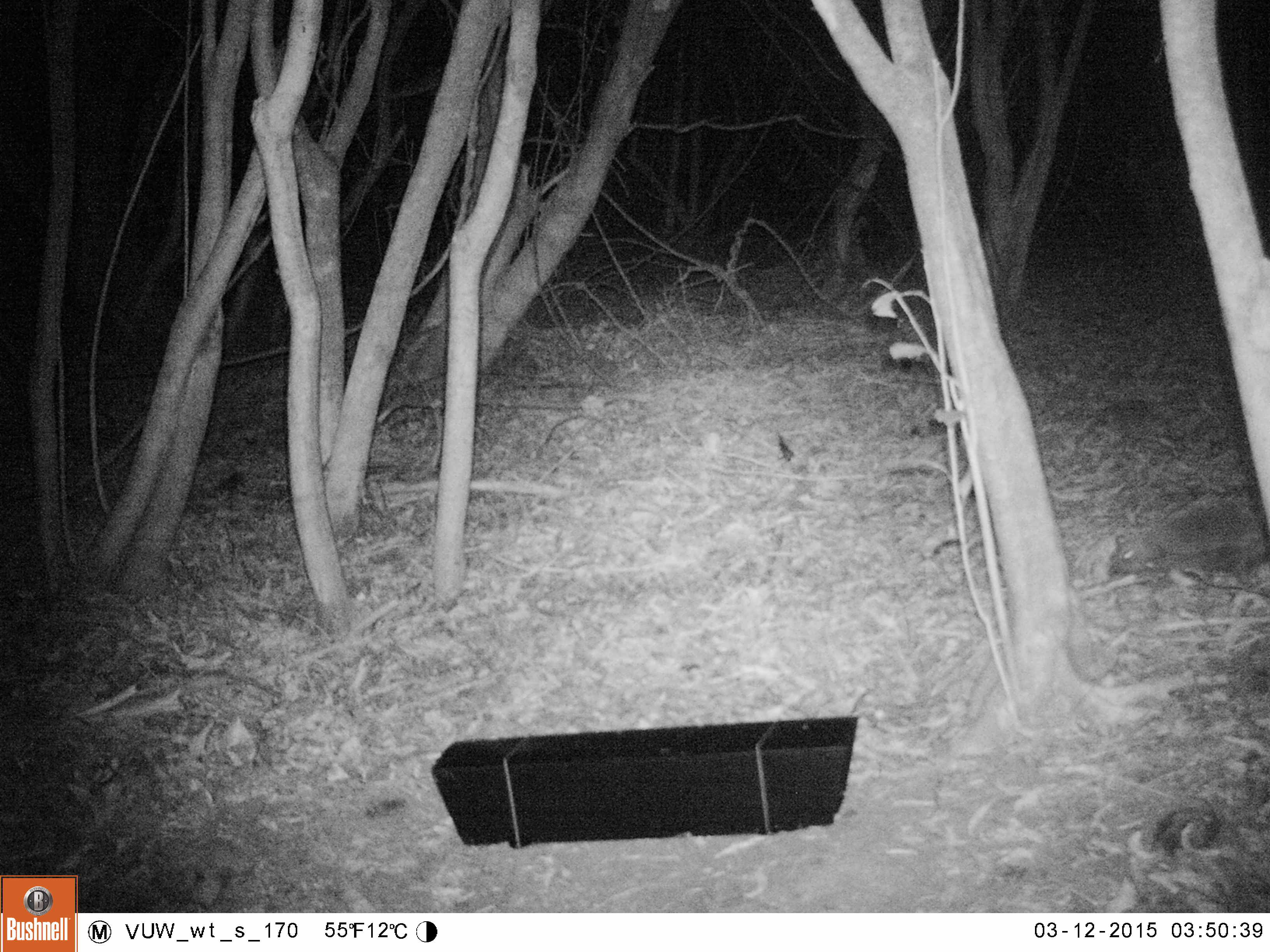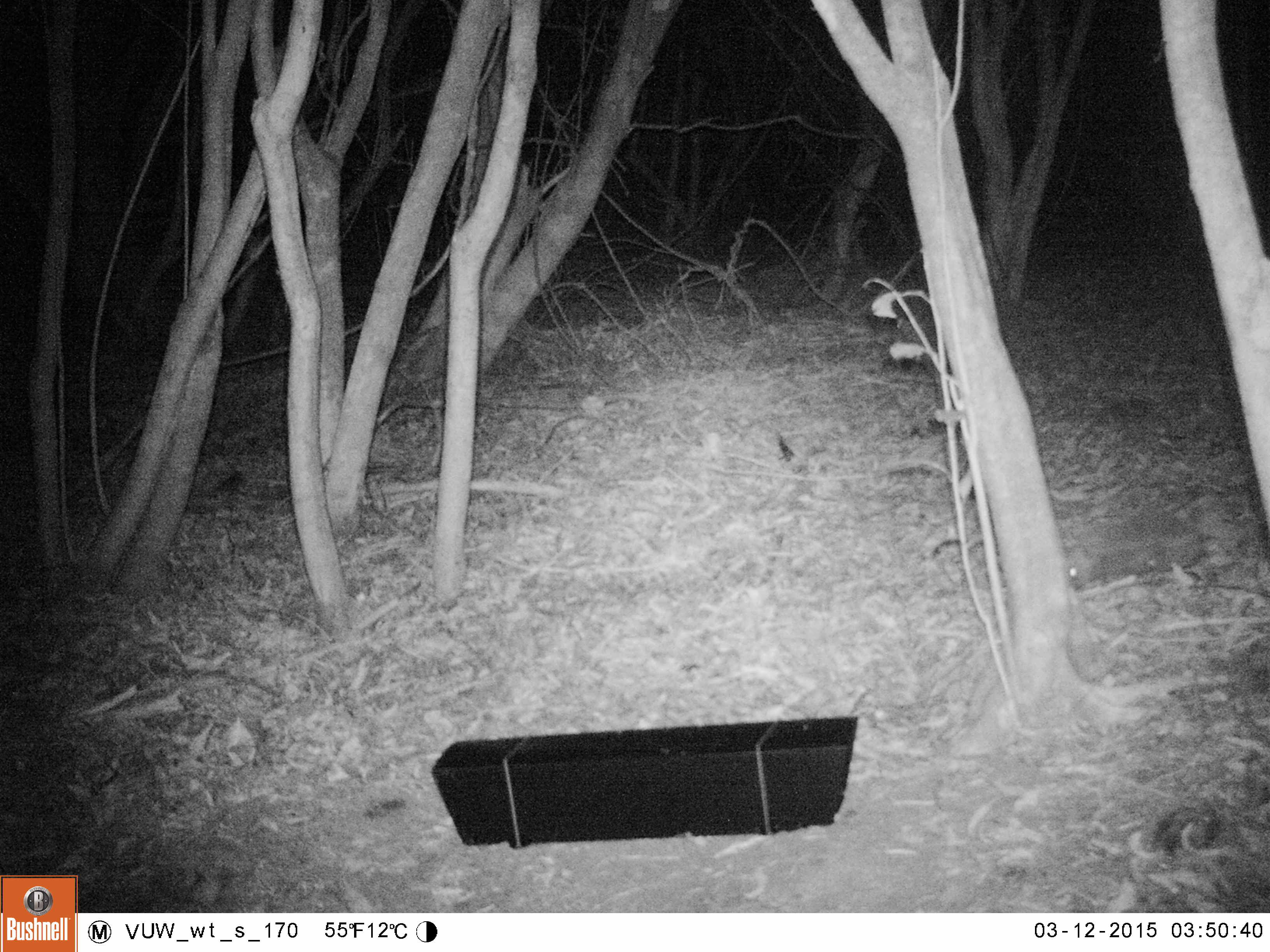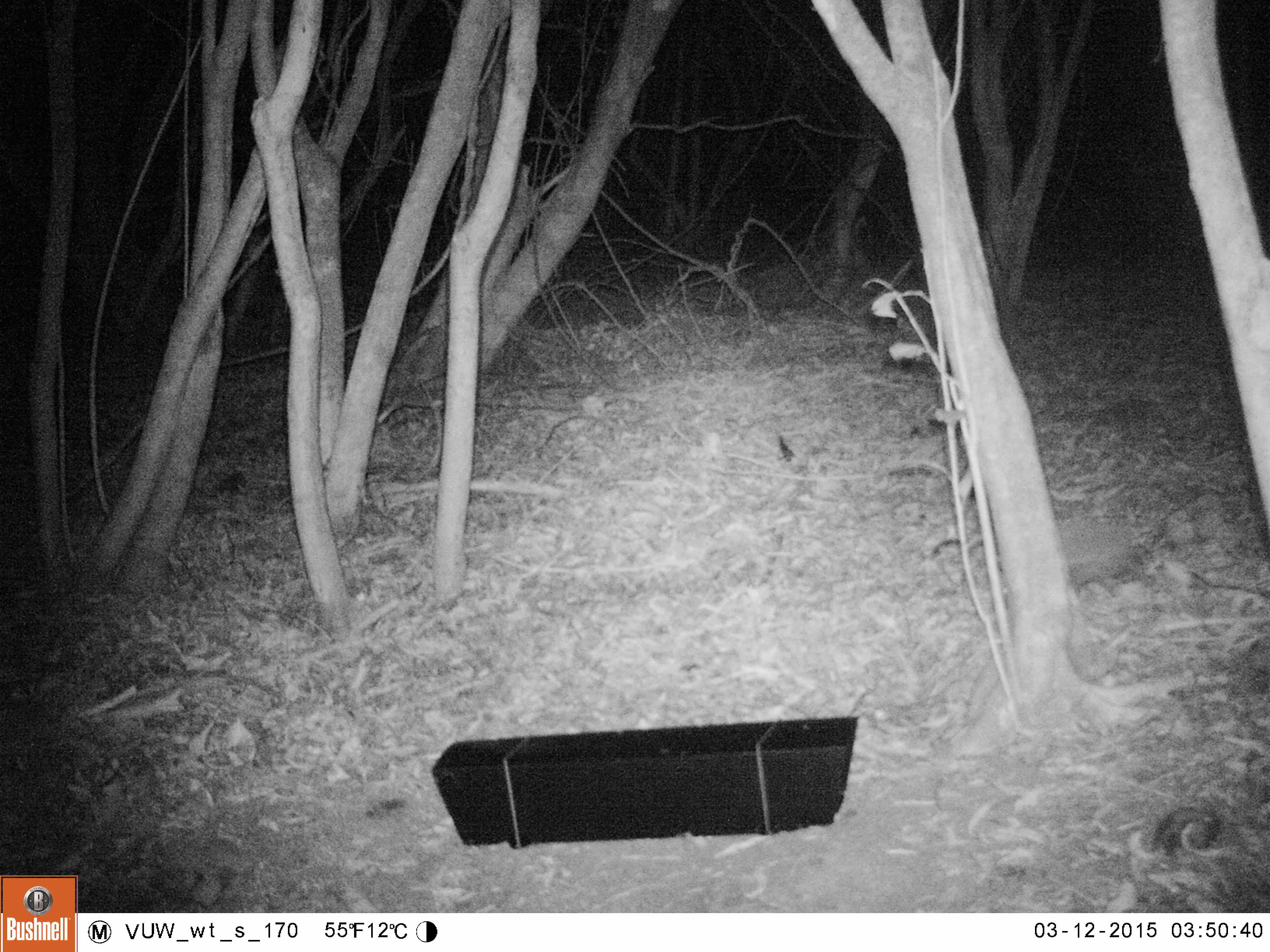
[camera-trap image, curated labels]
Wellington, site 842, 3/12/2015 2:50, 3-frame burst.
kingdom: Animalia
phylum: Chordata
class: Mammalia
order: Eulipotyphla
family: Erinaceidae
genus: Erinaceus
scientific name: Erinaceus europaeus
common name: hedgehog